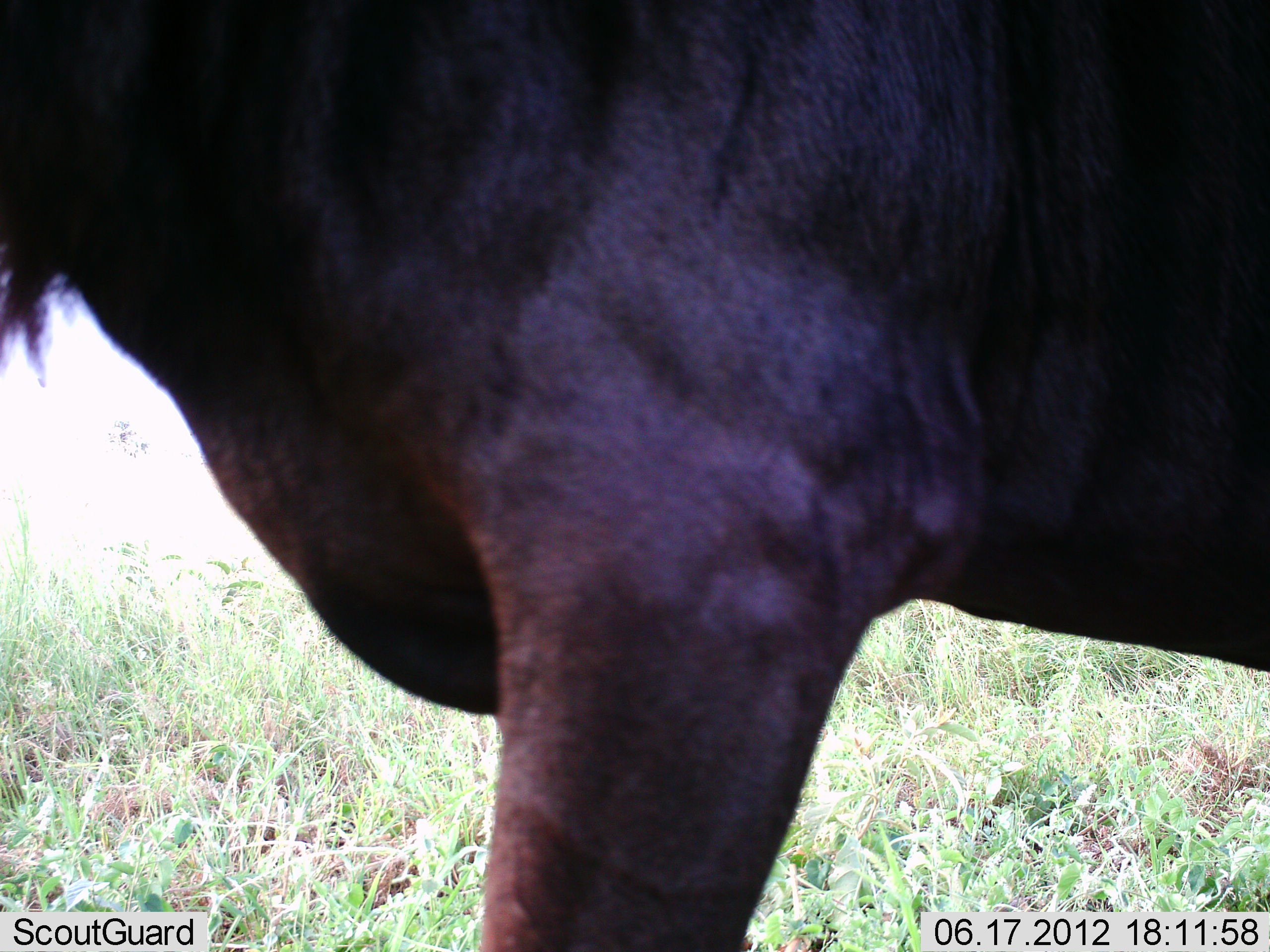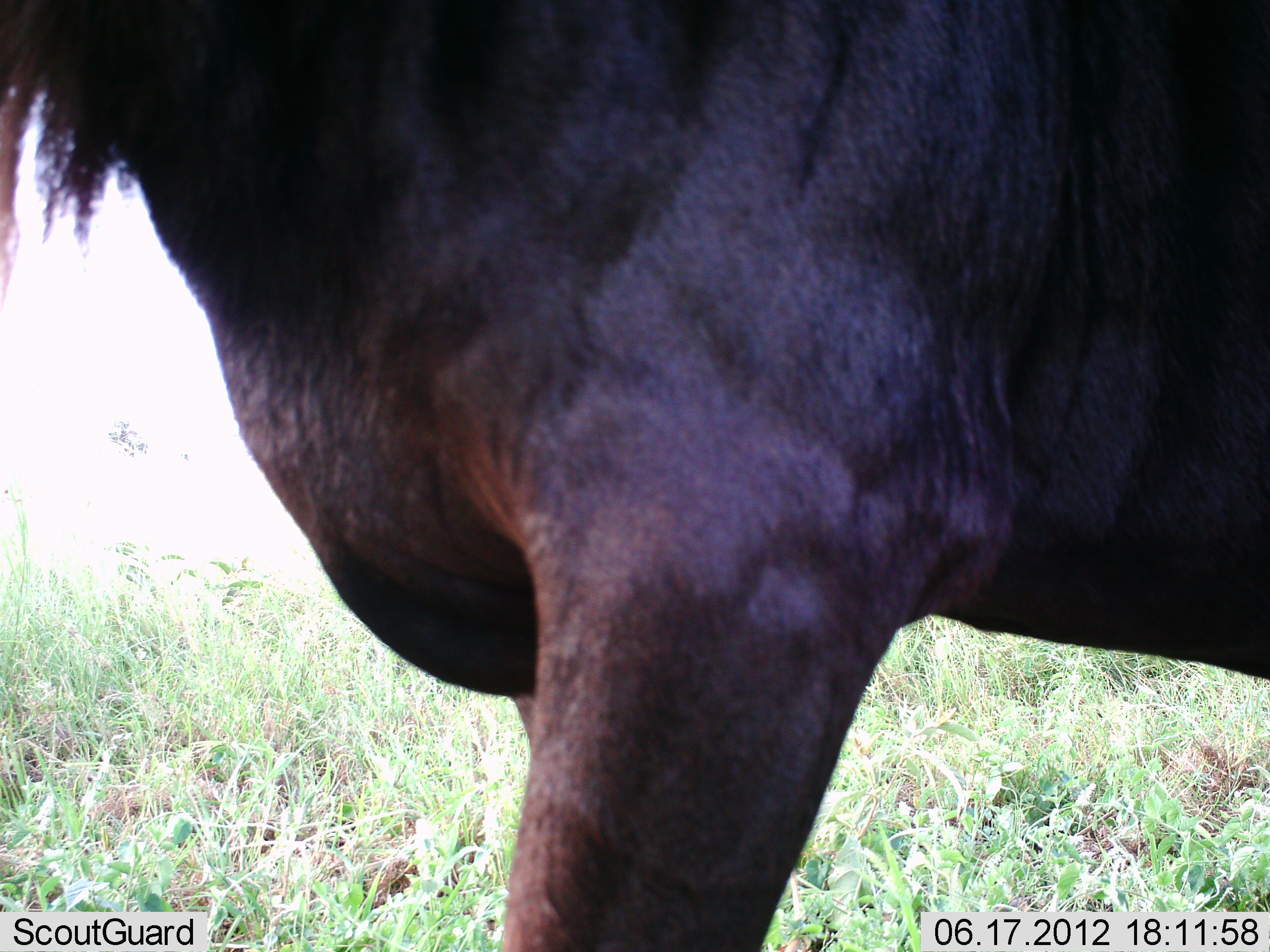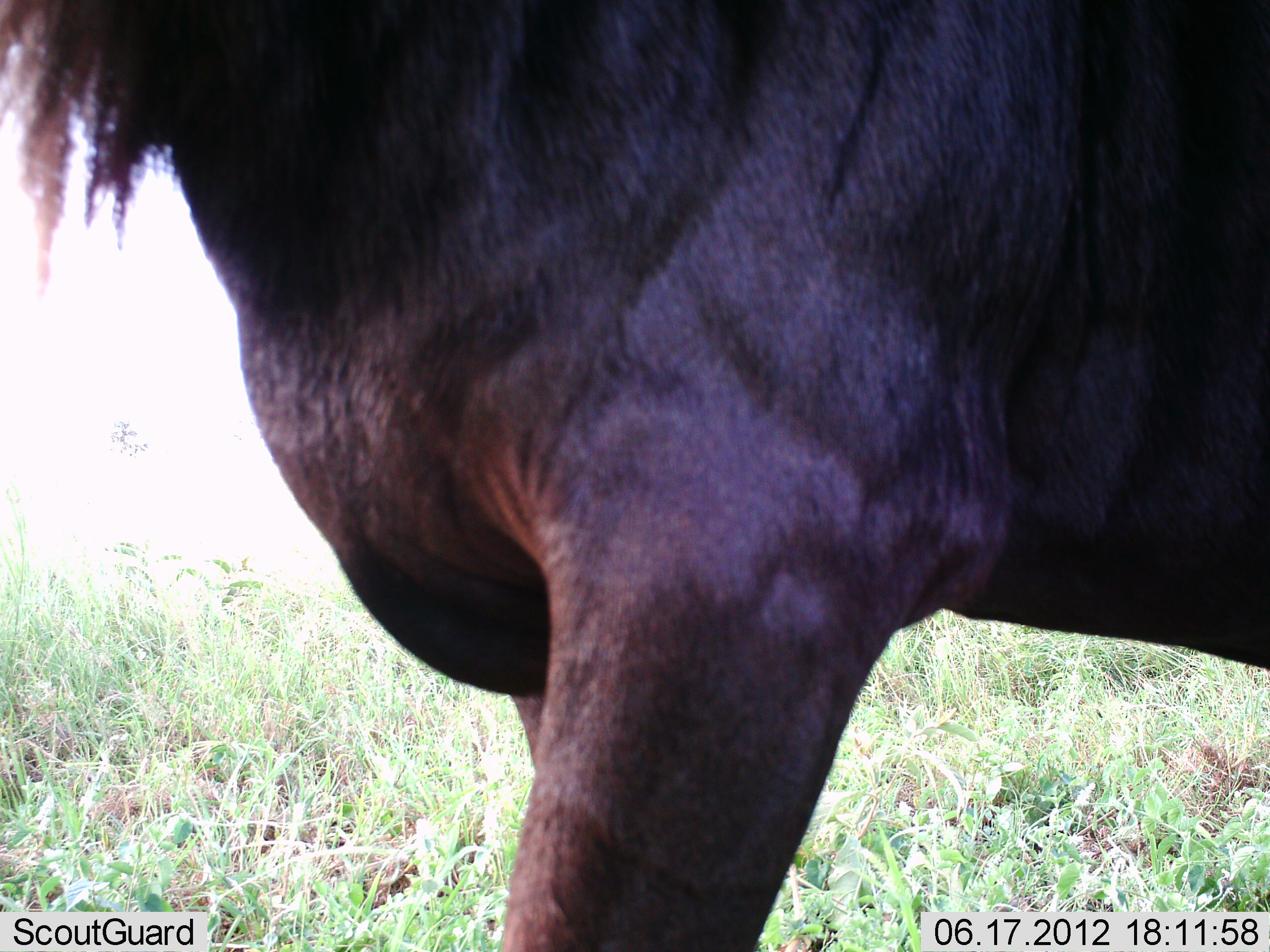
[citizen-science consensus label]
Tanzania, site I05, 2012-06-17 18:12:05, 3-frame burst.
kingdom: Animalia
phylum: Chordata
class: Mammalia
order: Artiodactyla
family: Bovidae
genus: Connochaetes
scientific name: Connochaetes taurinus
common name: blue wildebeest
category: wildebeest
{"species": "wildebeest (blue wildebeest) (Connochaetes taurinus)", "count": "1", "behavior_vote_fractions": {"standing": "90%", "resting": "0%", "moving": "10%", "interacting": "0%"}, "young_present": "0%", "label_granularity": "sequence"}